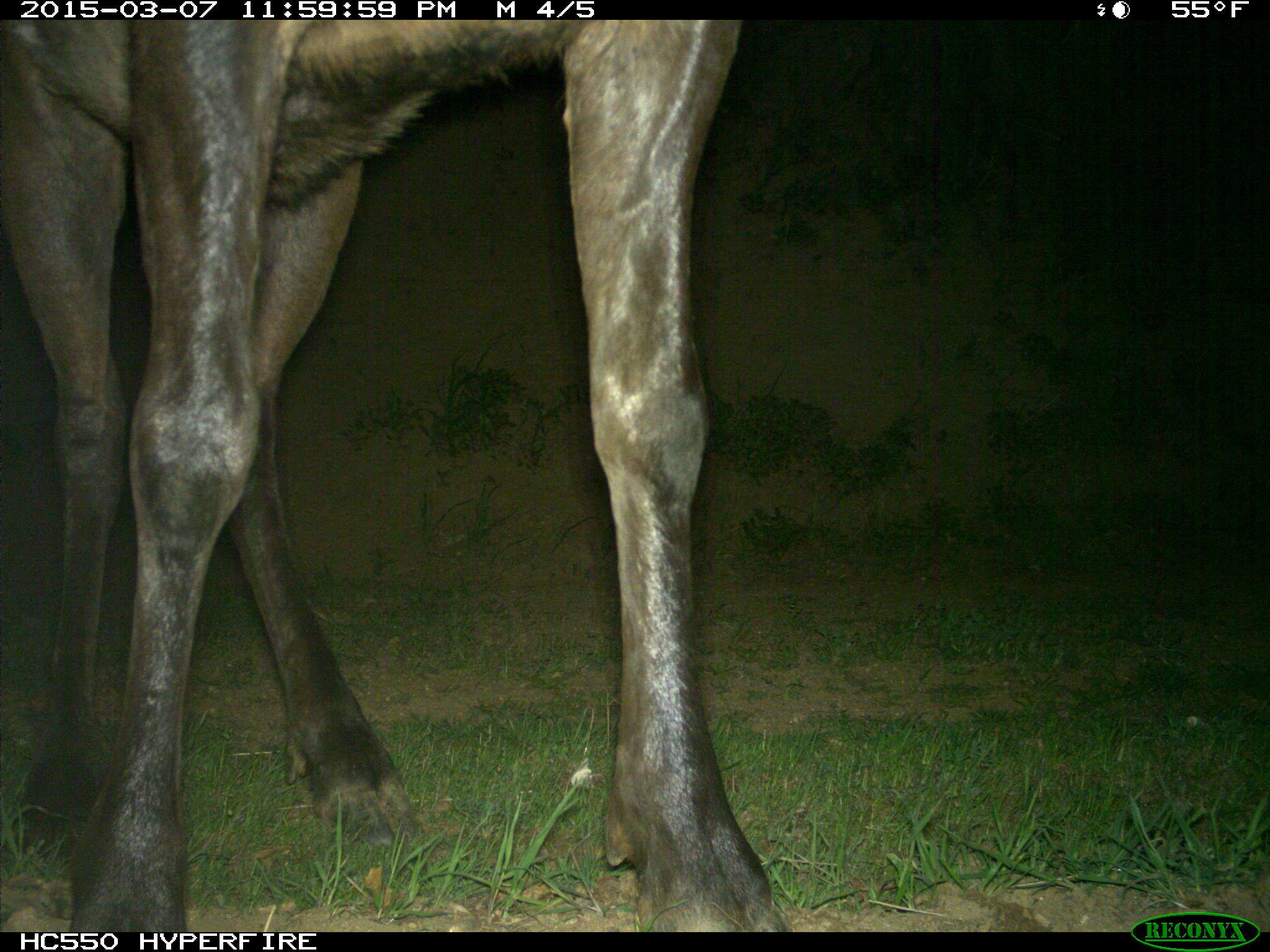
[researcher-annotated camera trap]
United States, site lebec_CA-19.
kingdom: Animalia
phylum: Chordata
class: Mammalia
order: Artiodactyla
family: Cervidae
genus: Cervus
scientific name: Cervus canadensis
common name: elk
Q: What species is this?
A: Cervus canadensis (elk).